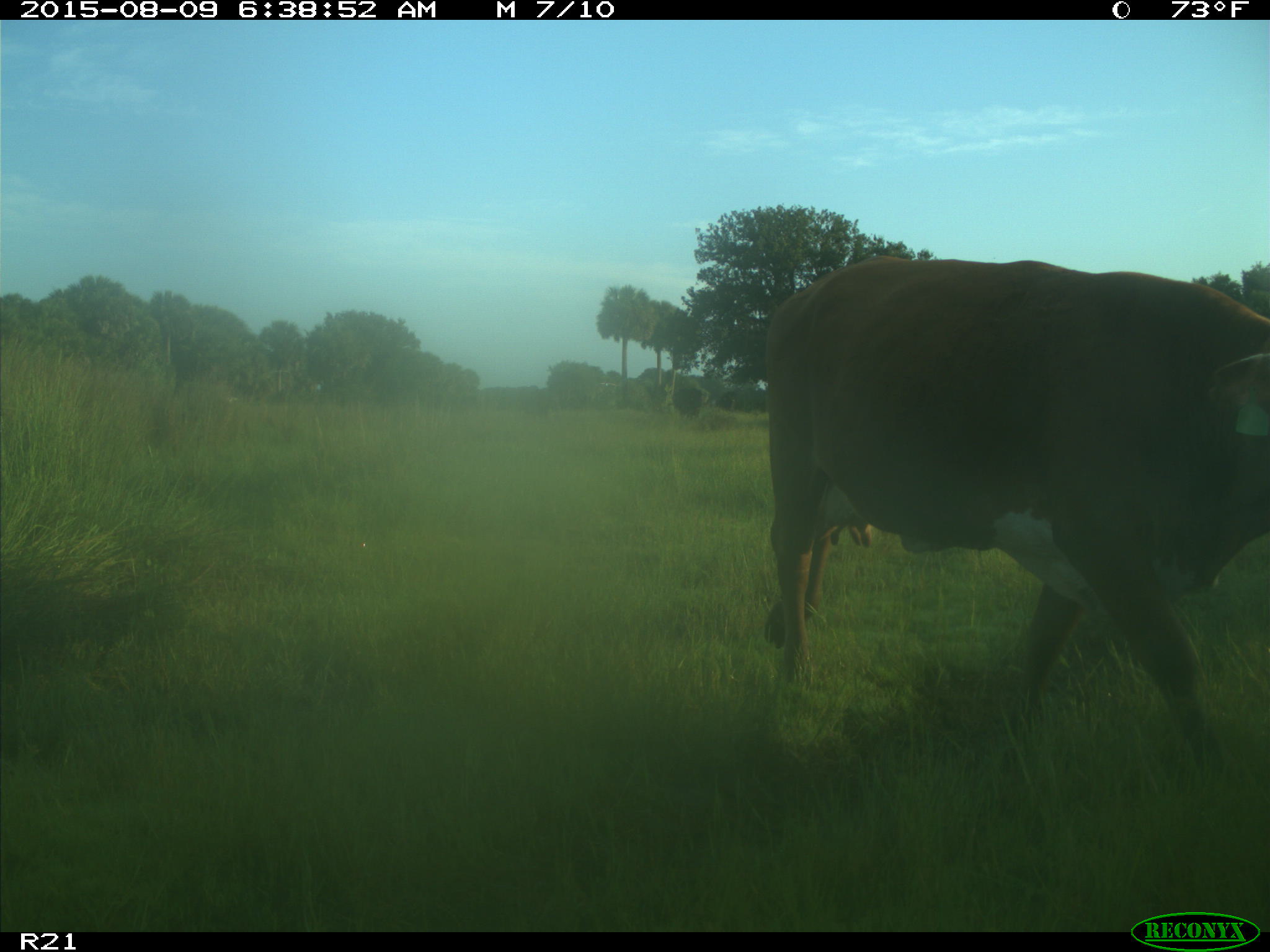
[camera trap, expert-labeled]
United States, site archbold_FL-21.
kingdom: Animalia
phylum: Chordata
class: Mammalia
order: Artiodactyla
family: Bovidae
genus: Bos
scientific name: Bos taurus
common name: domestic cow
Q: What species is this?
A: Bos taurus (domestic cow).